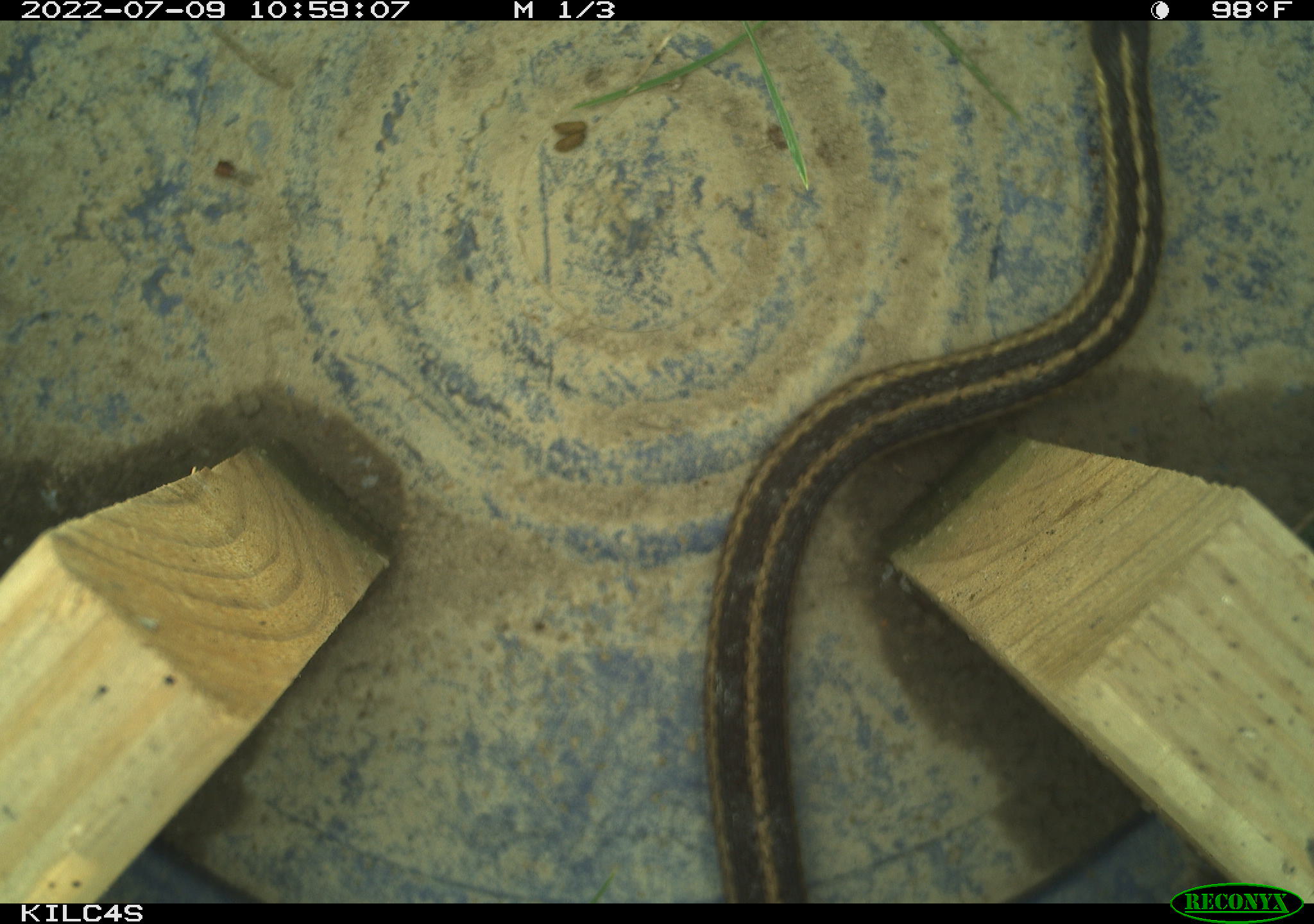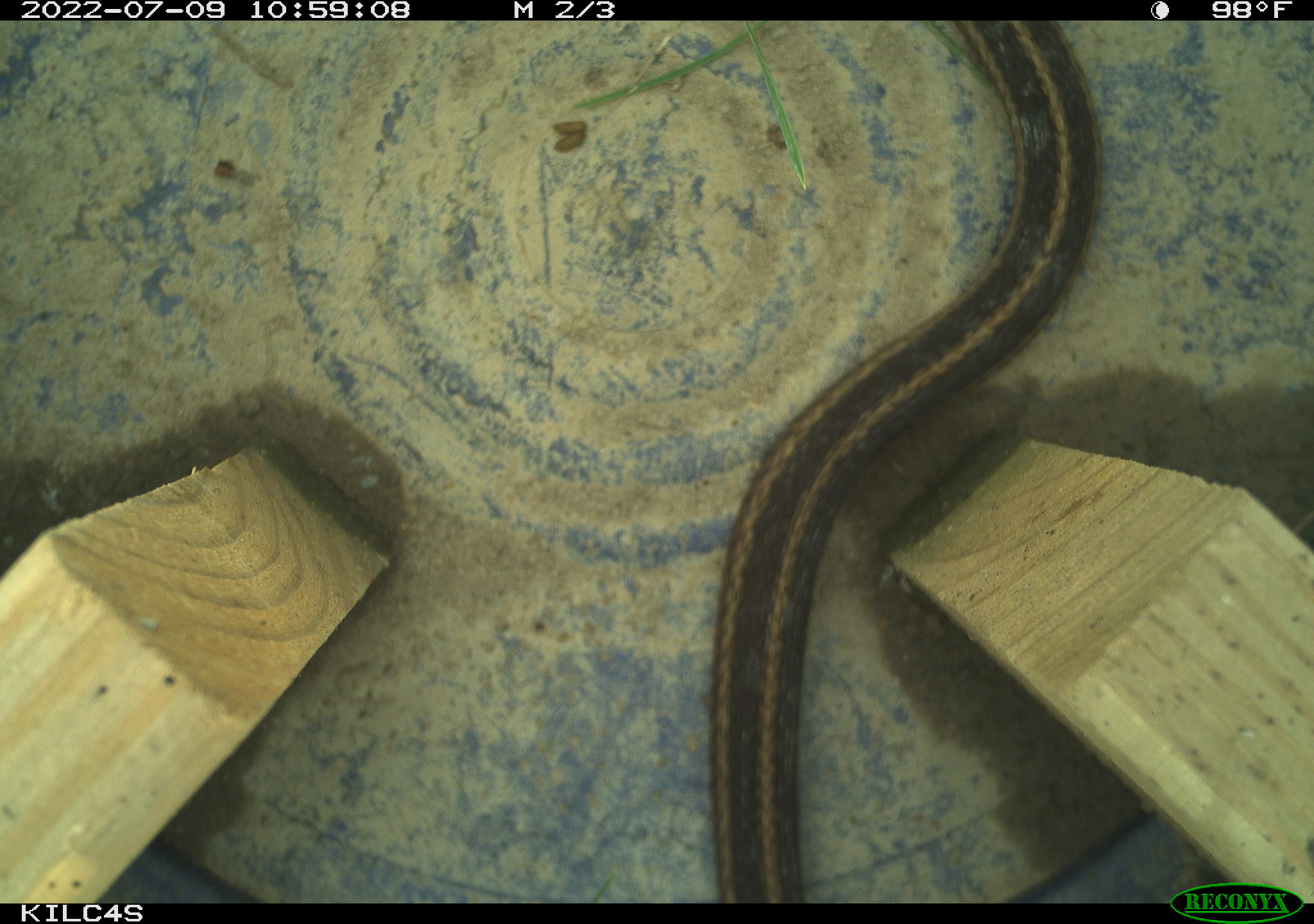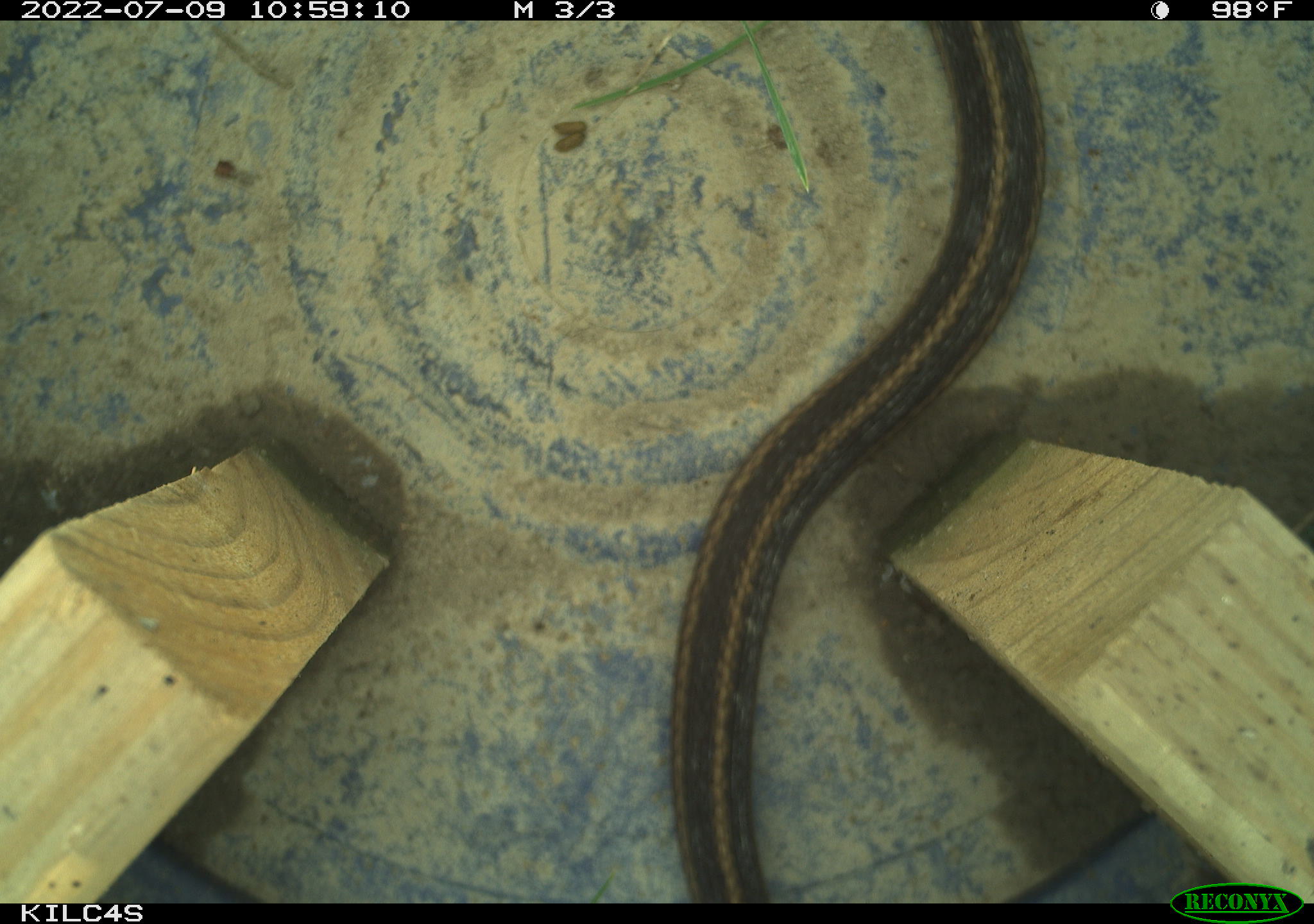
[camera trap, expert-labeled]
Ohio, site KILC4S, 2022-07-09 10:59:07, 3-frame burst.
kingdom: Animalia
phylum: Chordata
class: Reptilia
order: Squamata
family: Colubridae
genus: Thamnophis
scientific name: Thamnophis sirtalis sirtalis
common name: eastern gartersnake